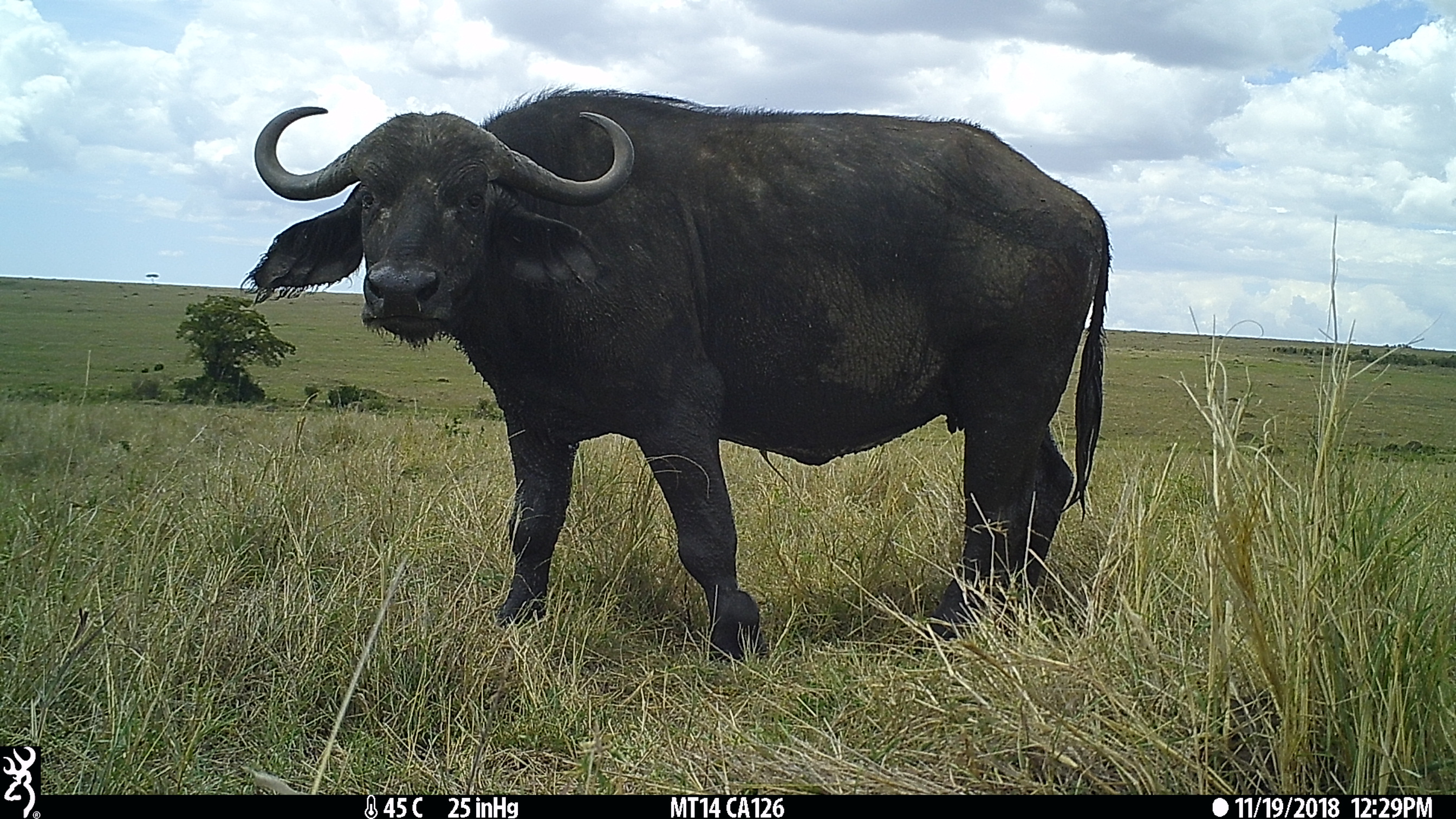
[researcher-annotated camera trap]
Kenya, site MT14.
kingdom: Animalia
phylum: Chordata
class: Mammalia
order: Artiodactyla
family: Bovidae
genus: Syncerus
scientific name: Syncerus caffer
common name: buffalo